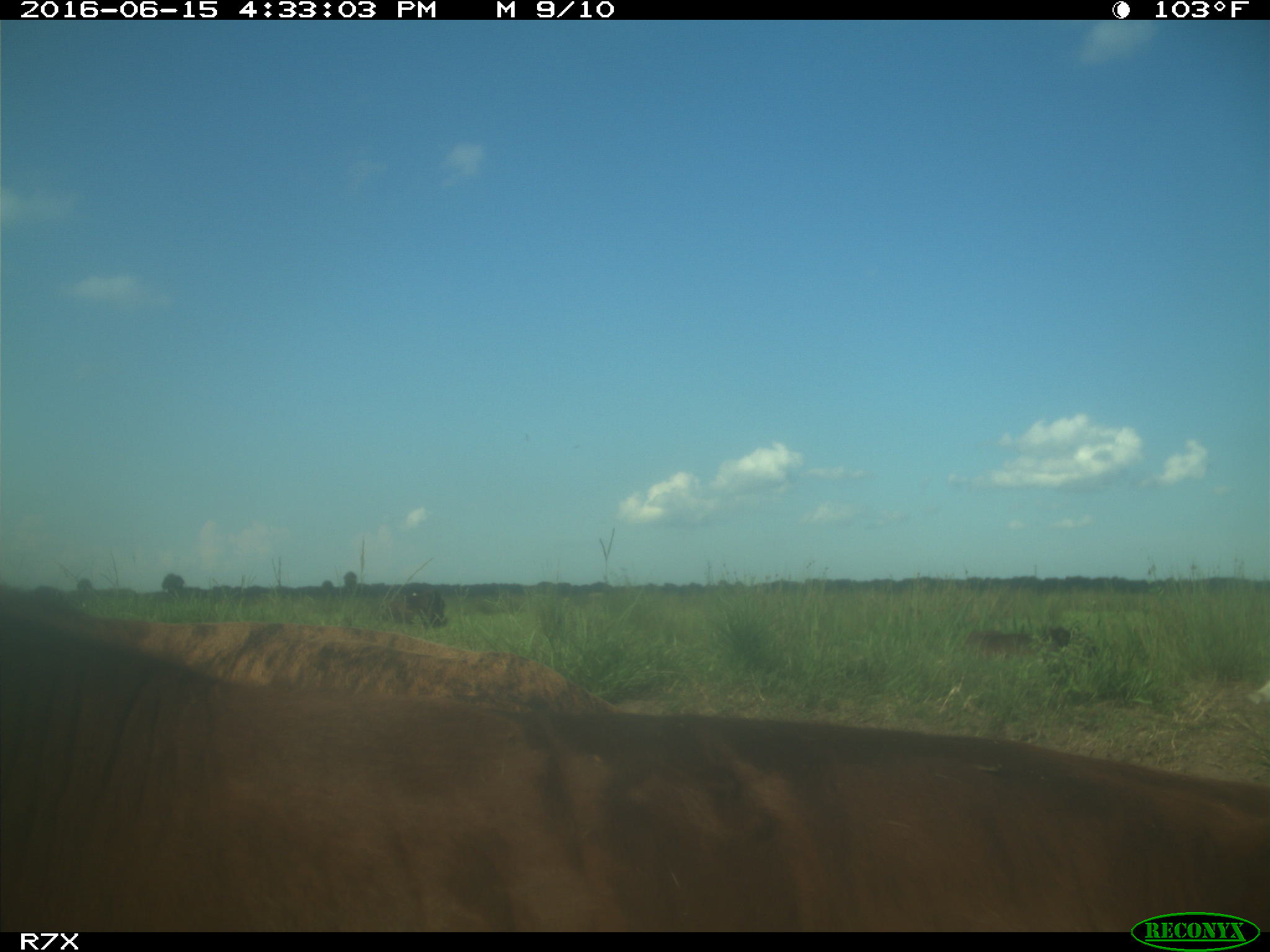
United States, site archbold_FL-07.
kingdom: Animalia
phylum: Chordata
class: Mammalia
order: Artiodactyla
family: Bovidae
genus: Bos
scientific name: Bos taurus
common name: domestic cow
Bos taurus (domestic cow).